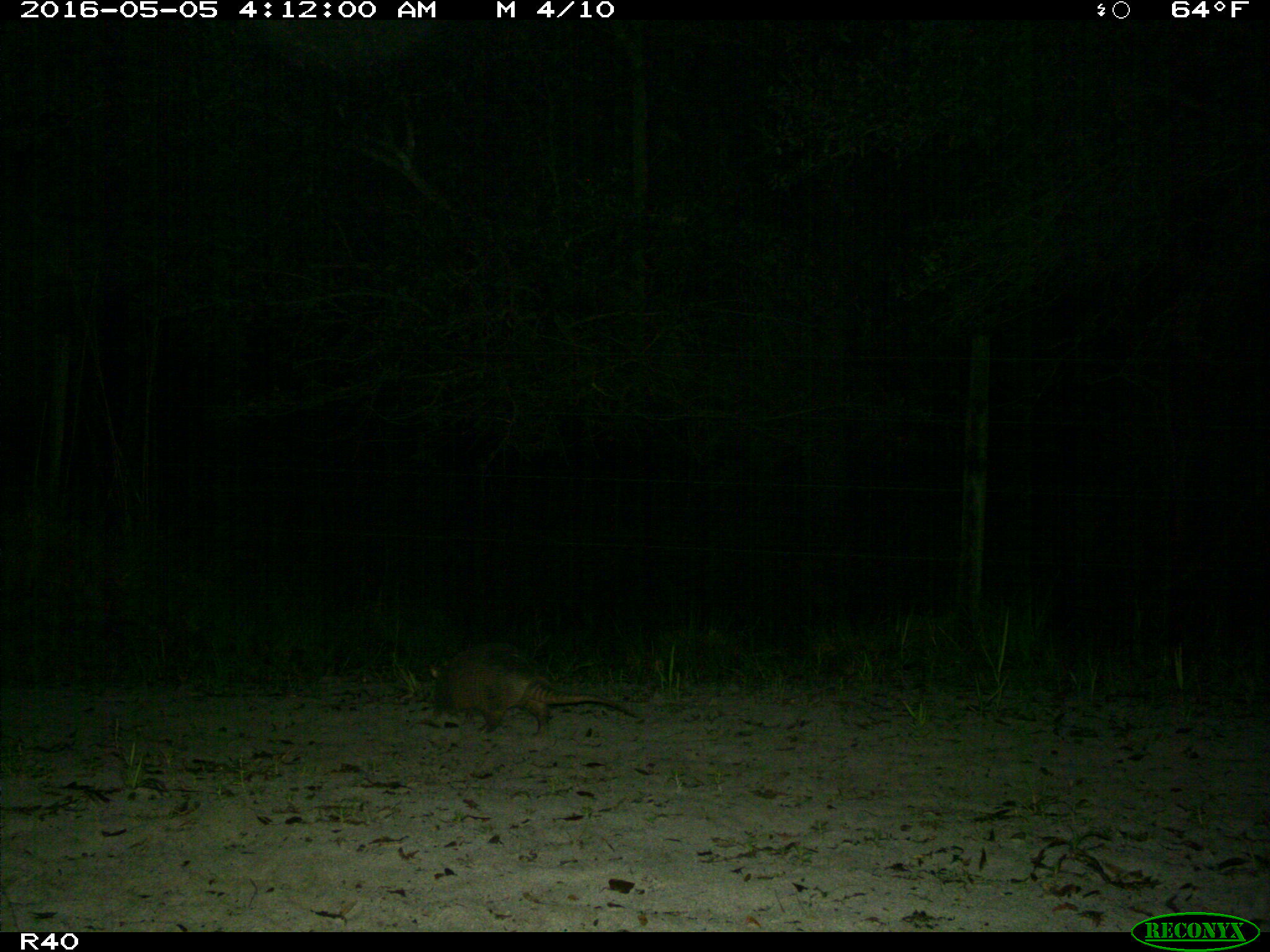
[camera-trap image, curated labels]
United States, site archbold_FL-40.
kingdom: Animalia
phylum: Chordata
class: Mammalia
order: Cingulata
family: Dasypodidae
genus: Dasypus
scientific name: Dasypus novemcinctus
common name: nine-banded armadillo